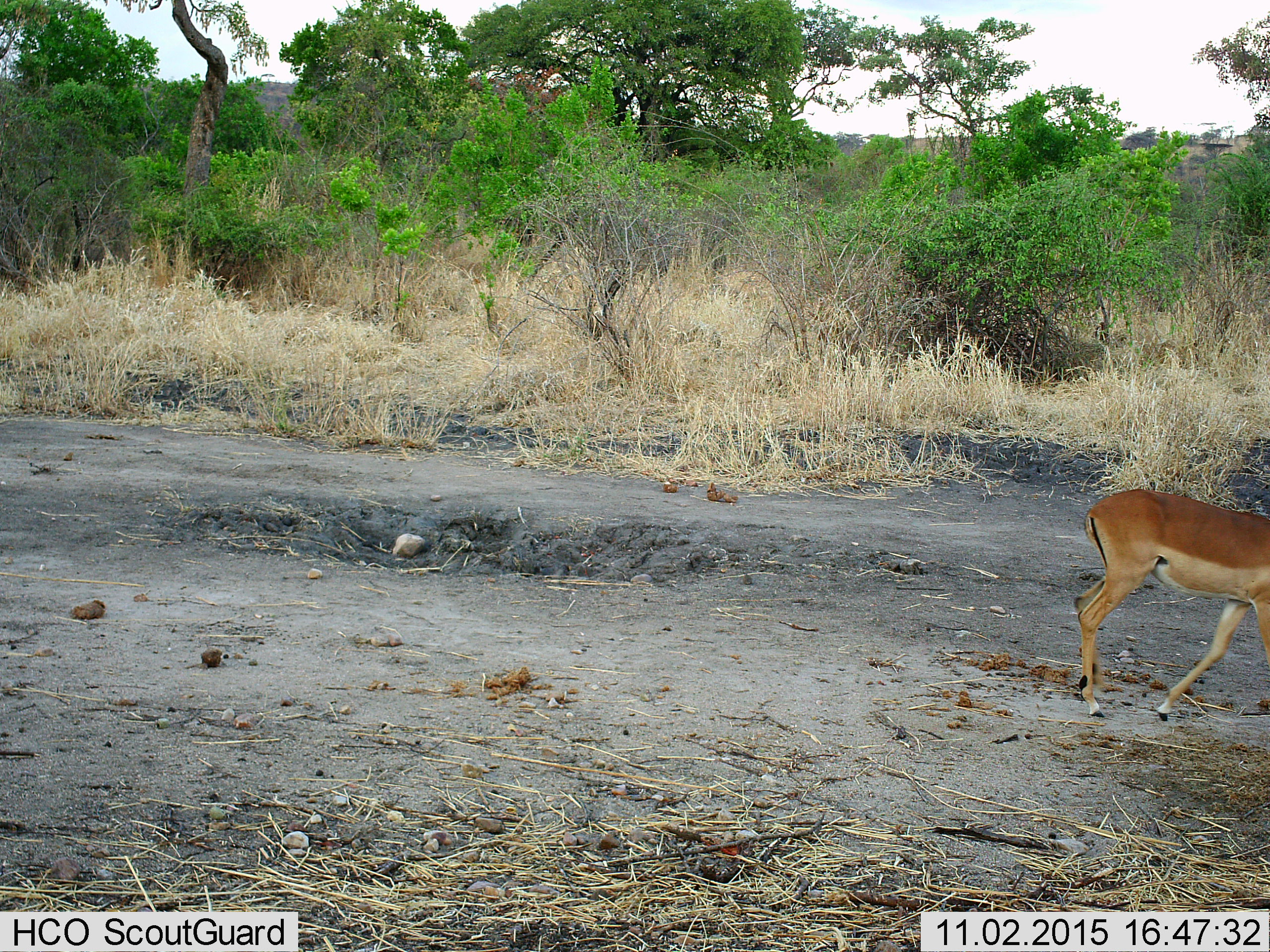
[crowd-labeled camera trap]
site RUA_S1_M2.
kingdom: Animalia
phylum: Chordata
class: Mammalia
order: Artiodactyla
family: Bovidae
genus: Aepyceros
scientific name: Aepyceros melampus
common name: impala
Impala (Aepyceros melampus), count 1. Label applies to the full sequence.